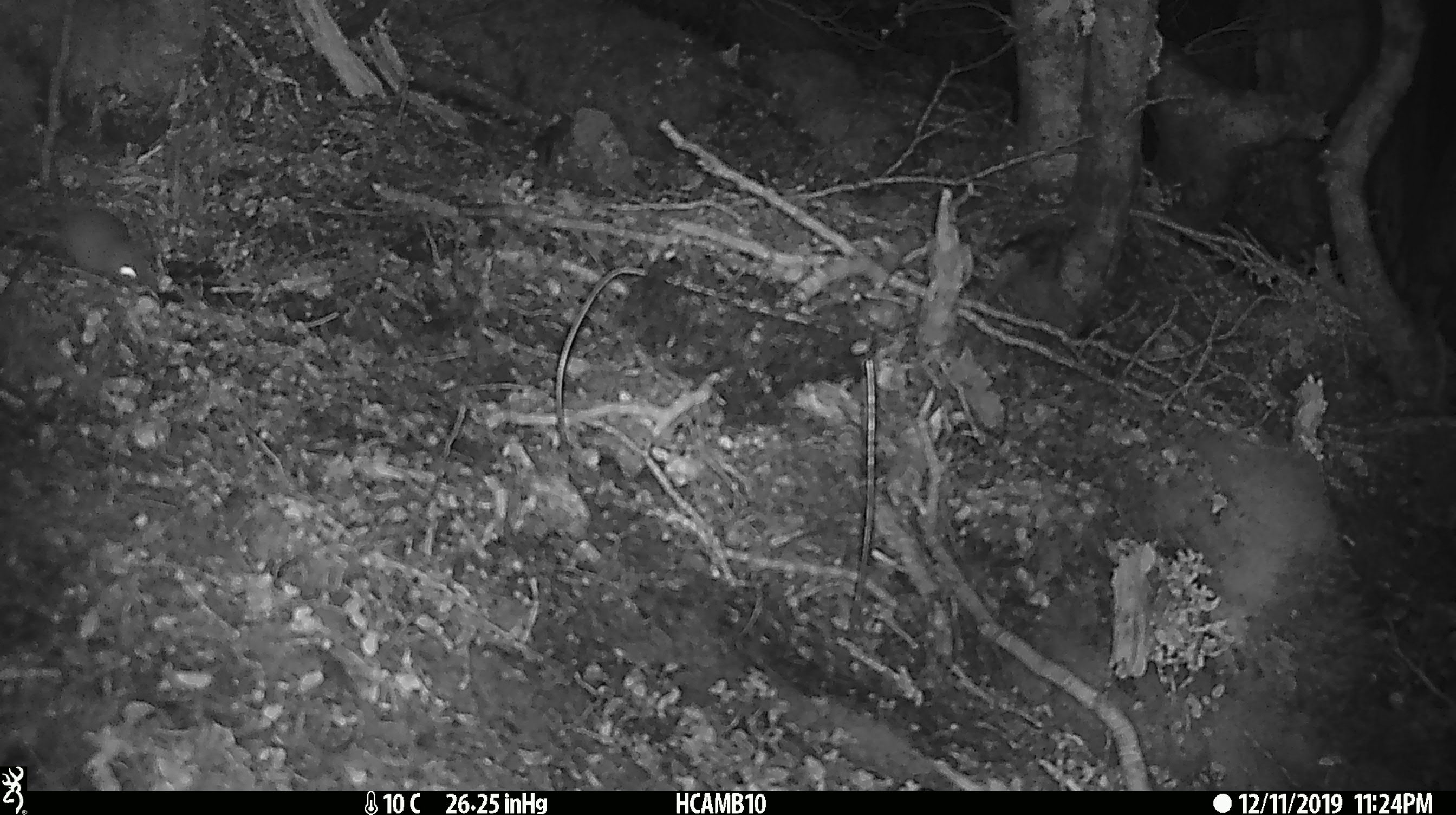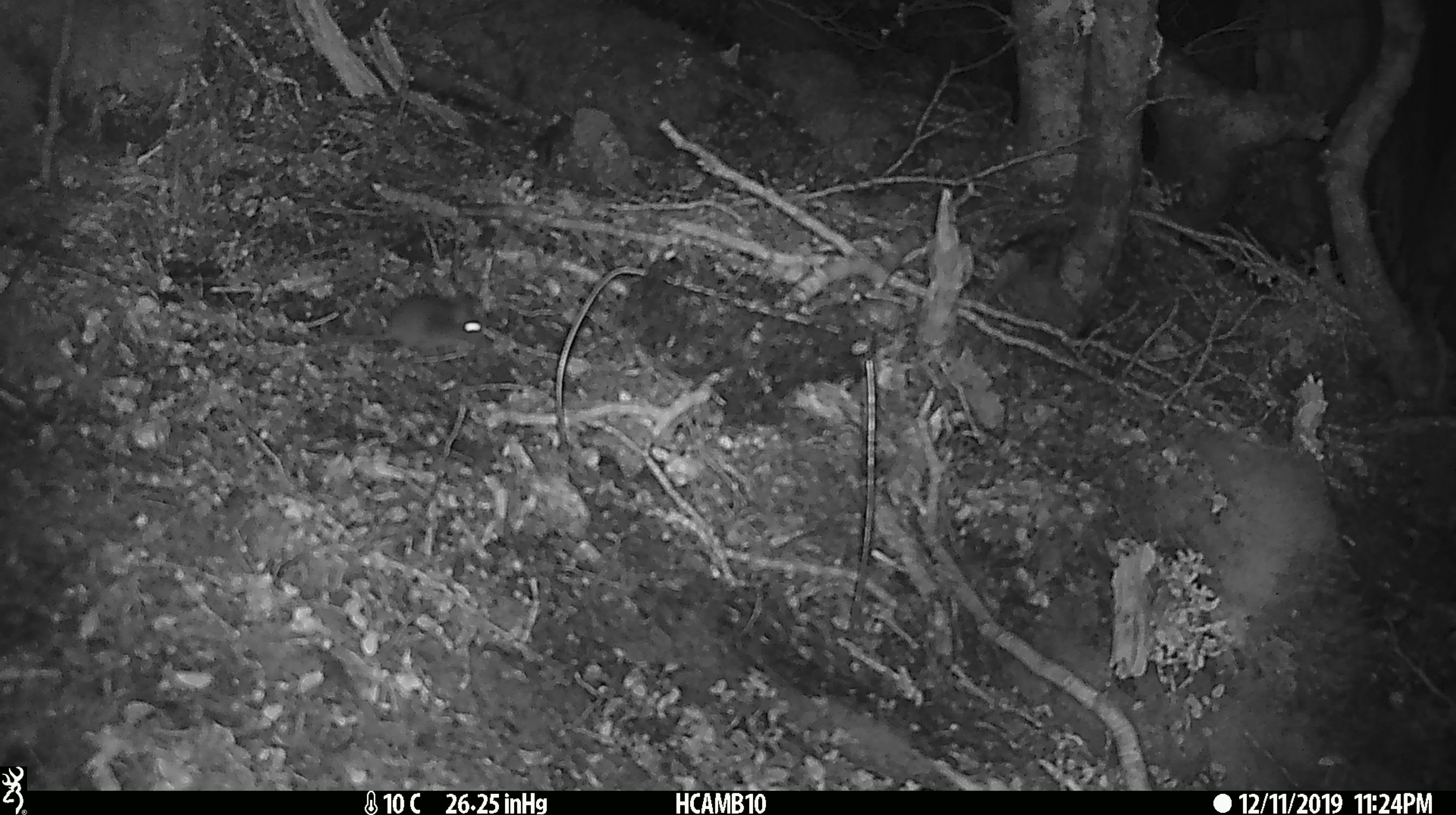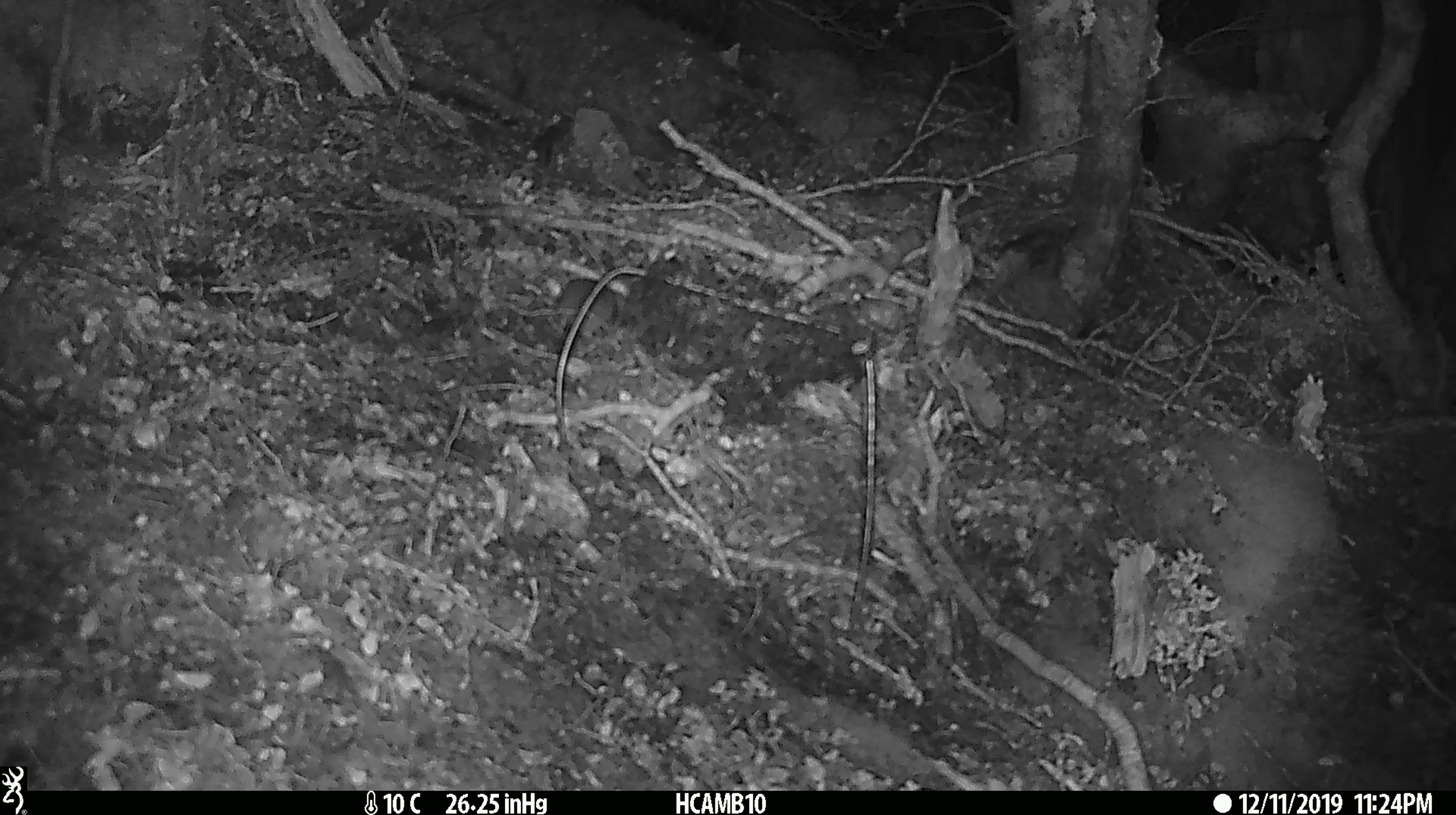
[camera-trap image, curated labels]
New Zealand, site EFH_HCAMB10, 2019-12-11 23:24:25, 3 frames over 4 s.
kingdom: Animalia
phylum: Chordata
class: Mammalia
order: Rodentia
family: Muridae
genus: Mus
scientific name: Mus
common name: mouse